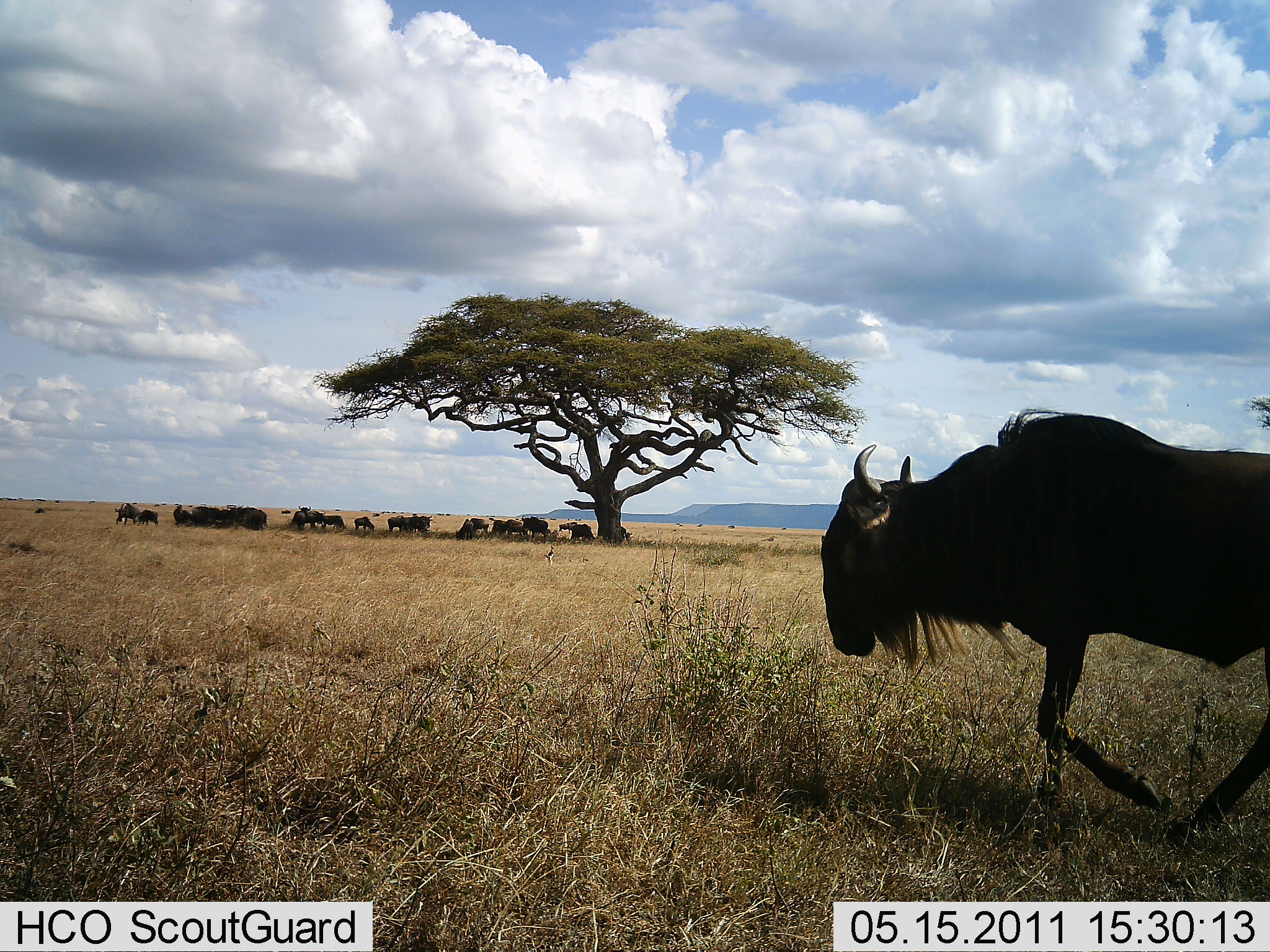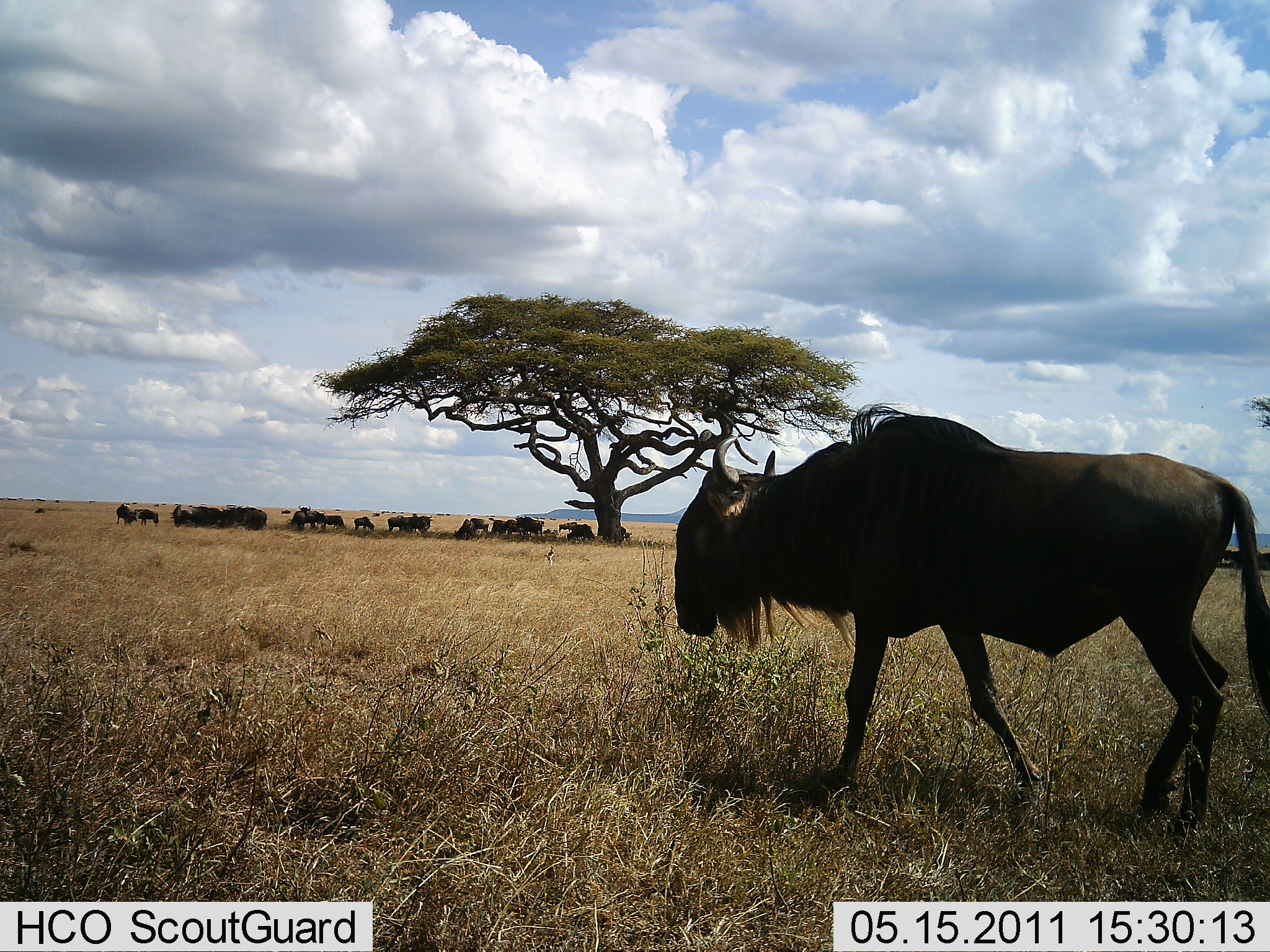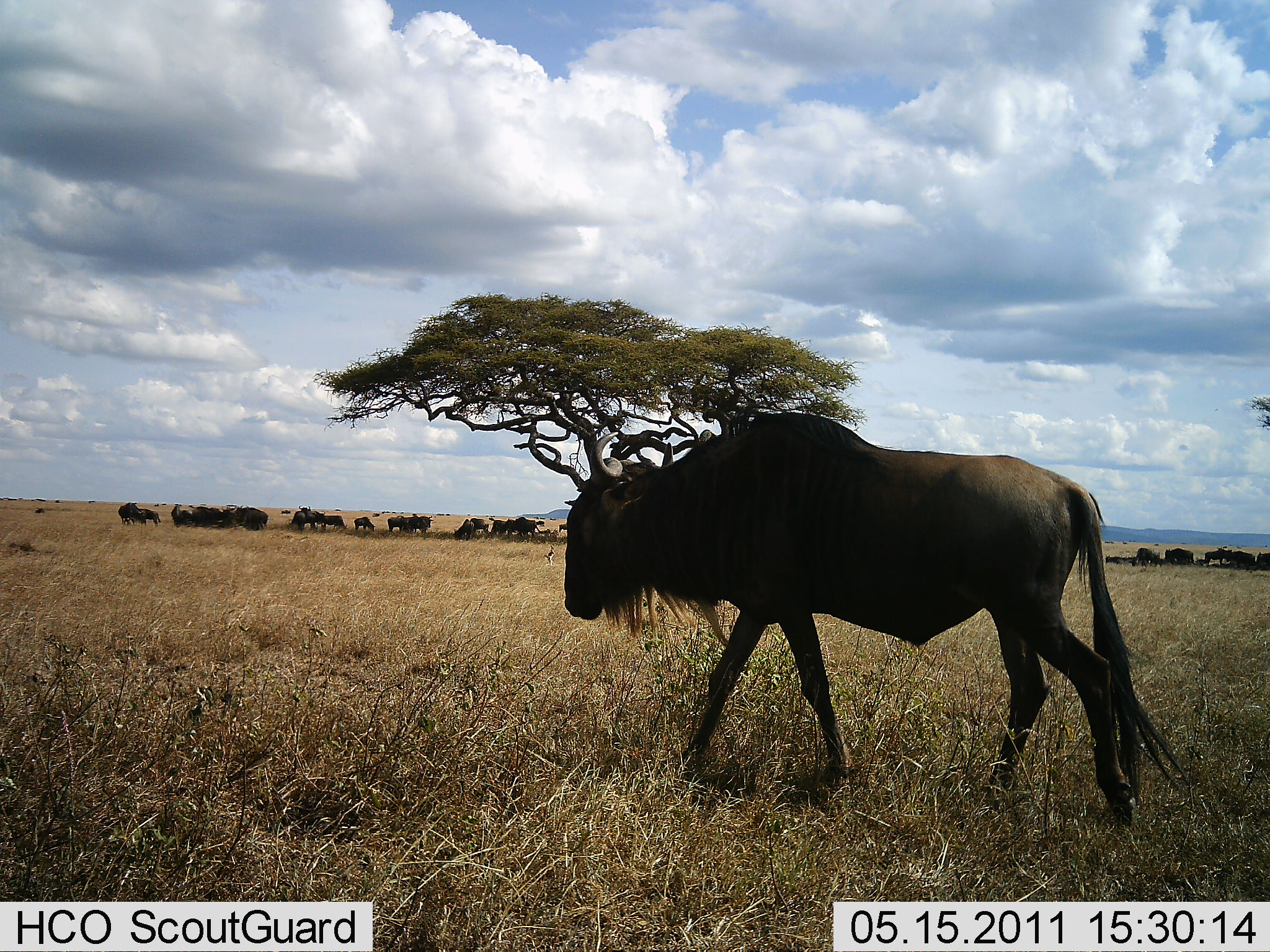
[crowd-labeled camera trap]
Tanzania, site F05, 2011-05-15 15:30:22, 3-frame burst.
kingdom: Animalia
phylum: Chordata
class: Mammalia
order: Artiodactyla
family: Bovidae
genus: Connochaetes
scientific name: Connochaetes taurinus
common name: blue wildebeest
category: wildebeest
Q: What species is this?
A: Wildebeest (blue wildebeest) (Connochaetes taurinus).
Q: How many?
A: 11-50.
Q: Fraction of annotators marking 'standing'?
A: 58%.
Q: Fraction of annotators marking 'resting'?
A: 58%.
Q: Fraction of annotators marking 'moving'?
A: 67%.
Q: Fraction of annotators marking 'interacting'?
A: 17%.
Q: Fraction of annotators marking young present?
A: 17%.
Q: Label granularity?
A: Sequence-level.